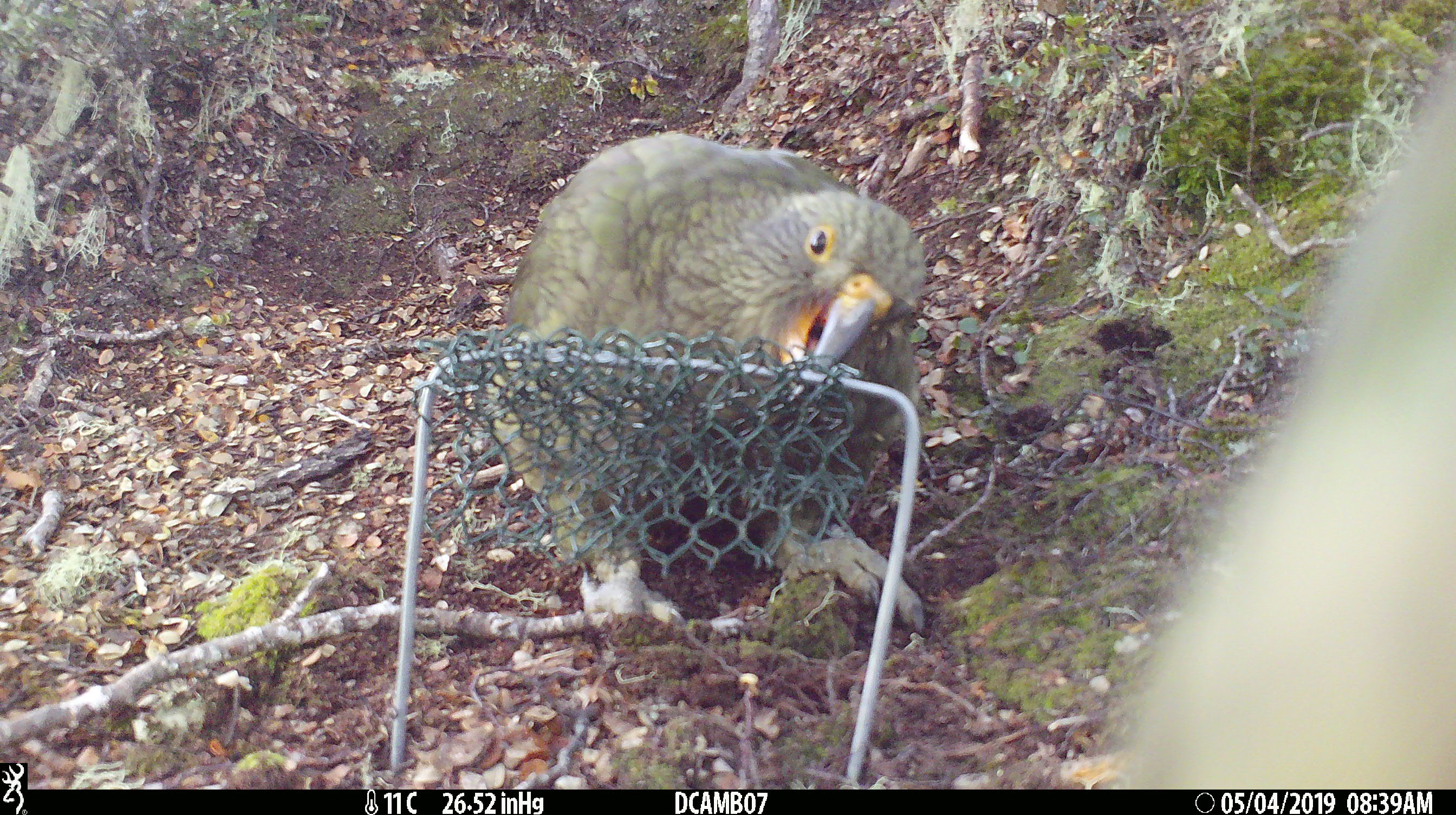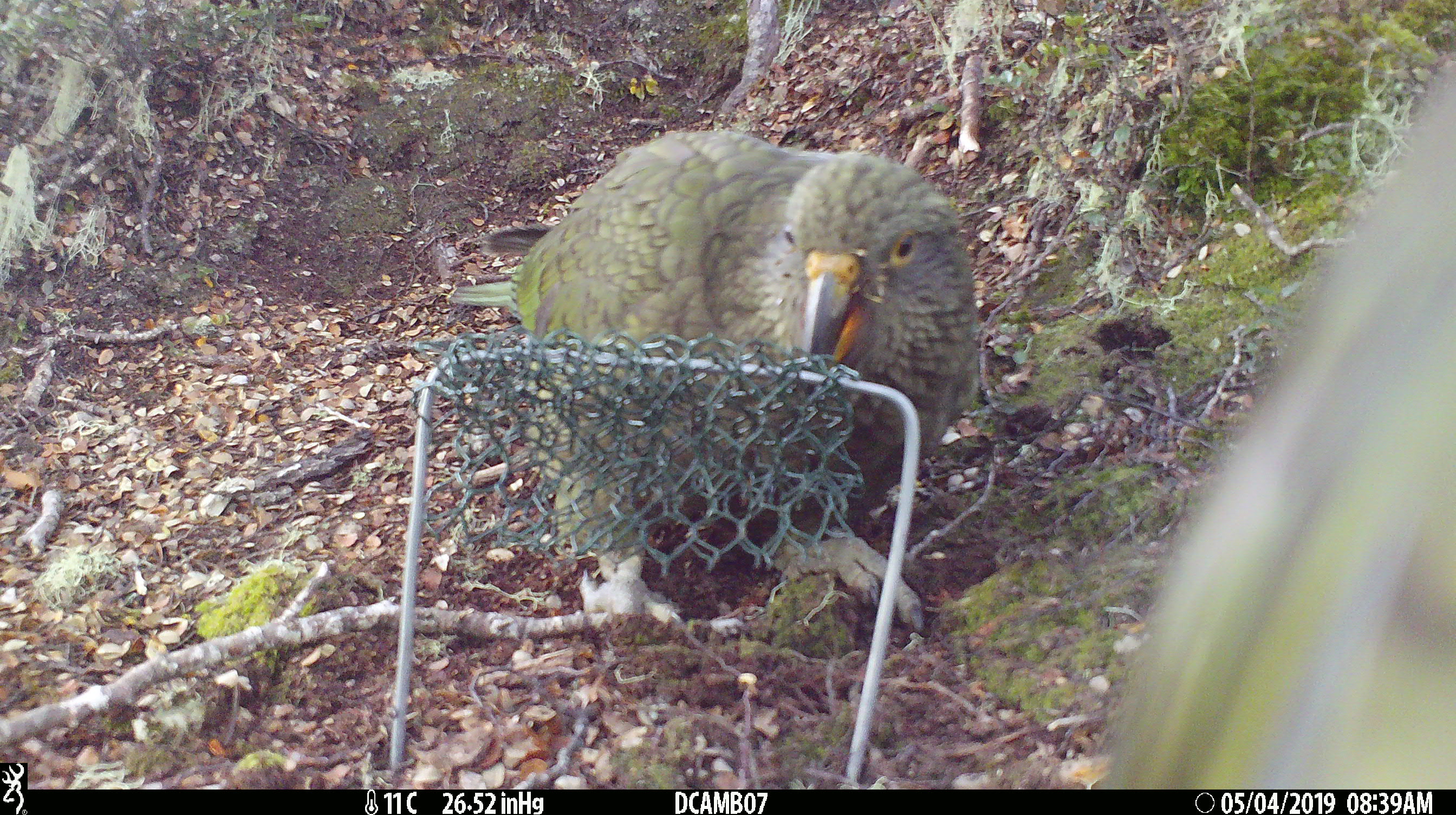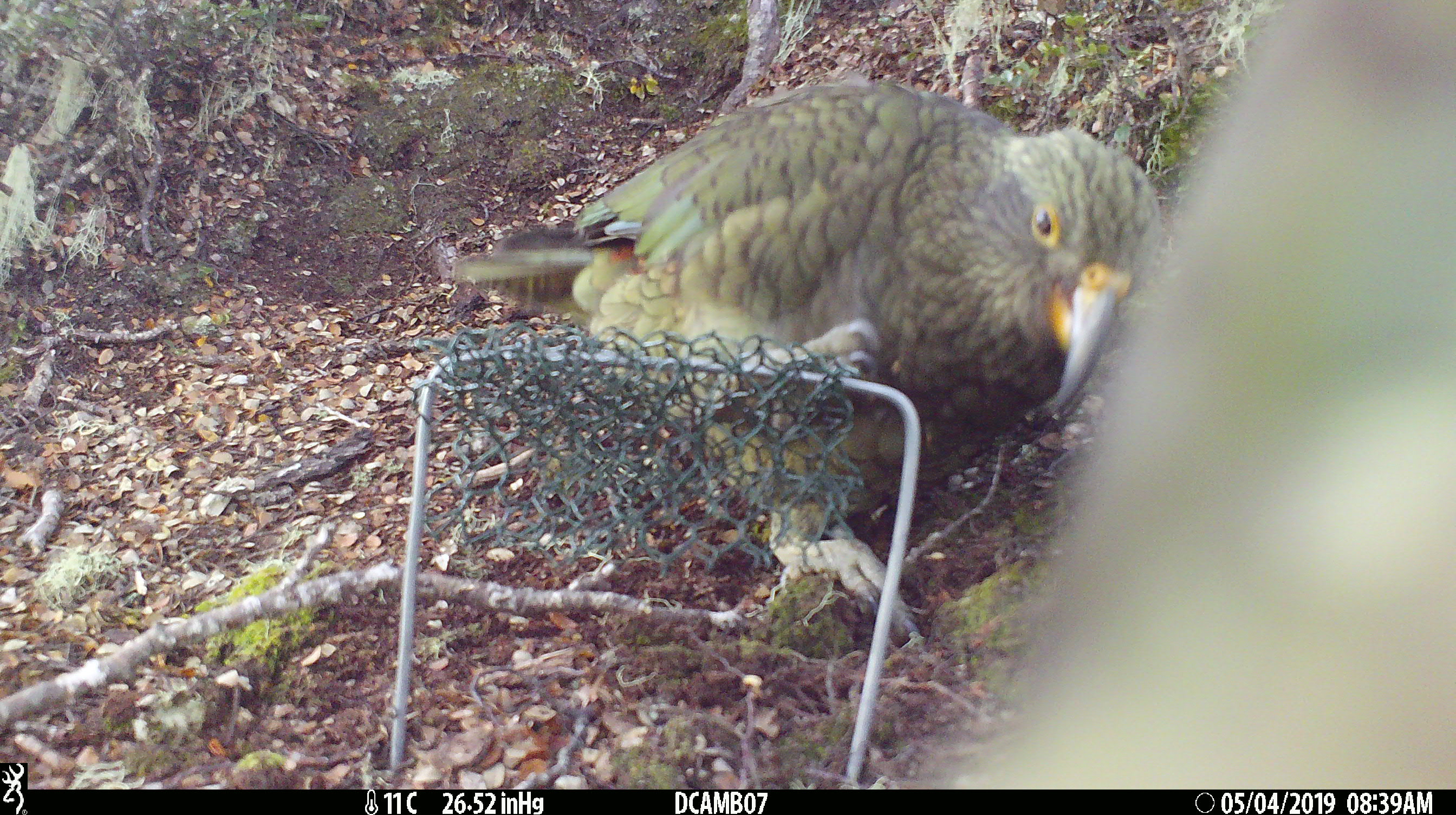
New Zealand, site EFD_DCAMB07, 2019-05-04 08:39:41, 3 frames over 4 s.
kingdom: Animalia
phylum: Chordata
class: Aves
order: Psittaciformes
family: Strigopidae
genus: Nestor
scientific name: Nestor notabilis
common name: kea